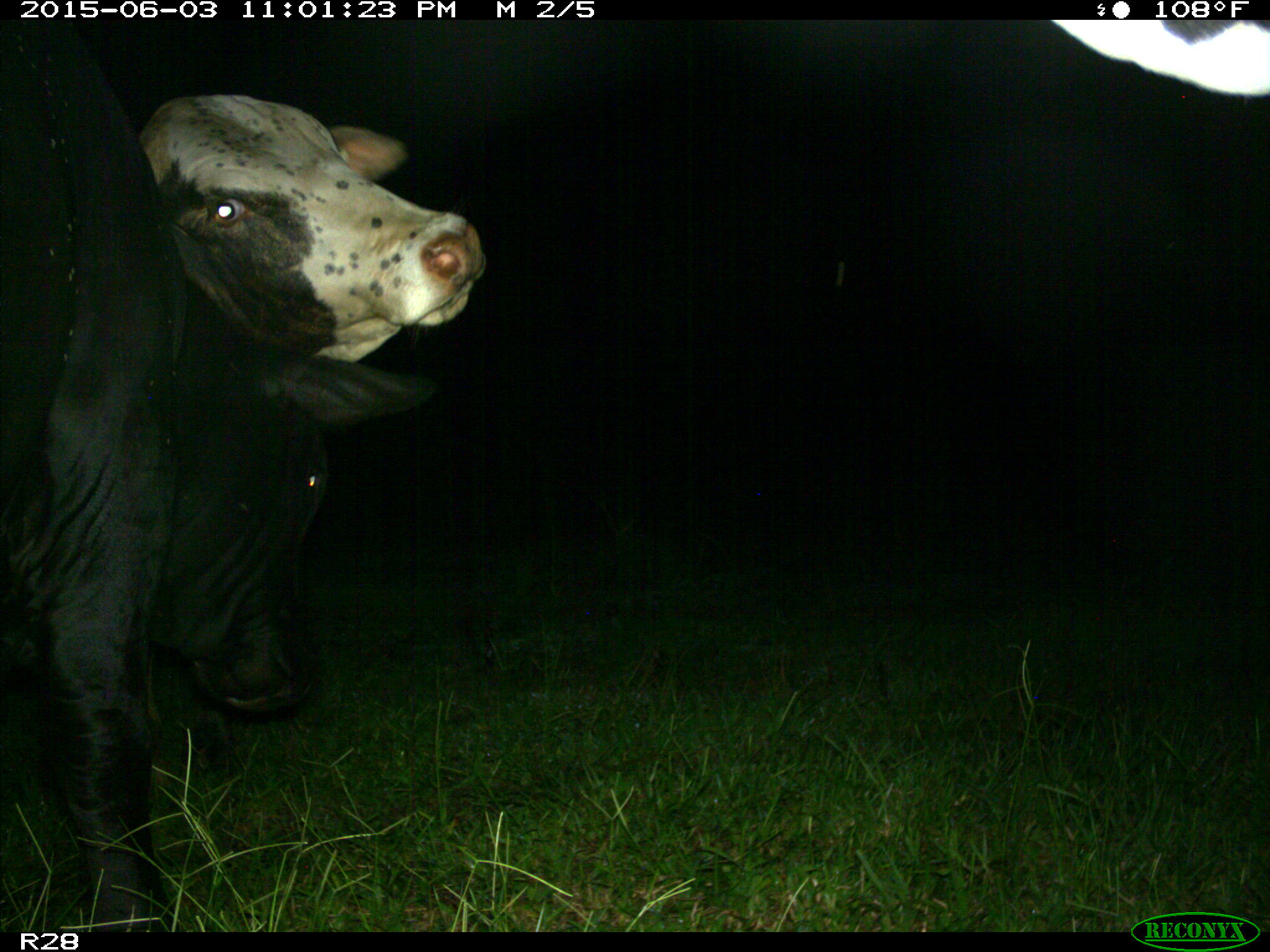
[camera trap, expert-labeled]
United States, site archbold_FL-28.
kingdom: Animalia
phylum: Chordata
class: Mammalia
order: Artiodactyla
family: Bovidae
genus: Bos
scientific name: Bos taurus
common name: domestic cow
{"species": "Bos taurus (domestic cow)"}